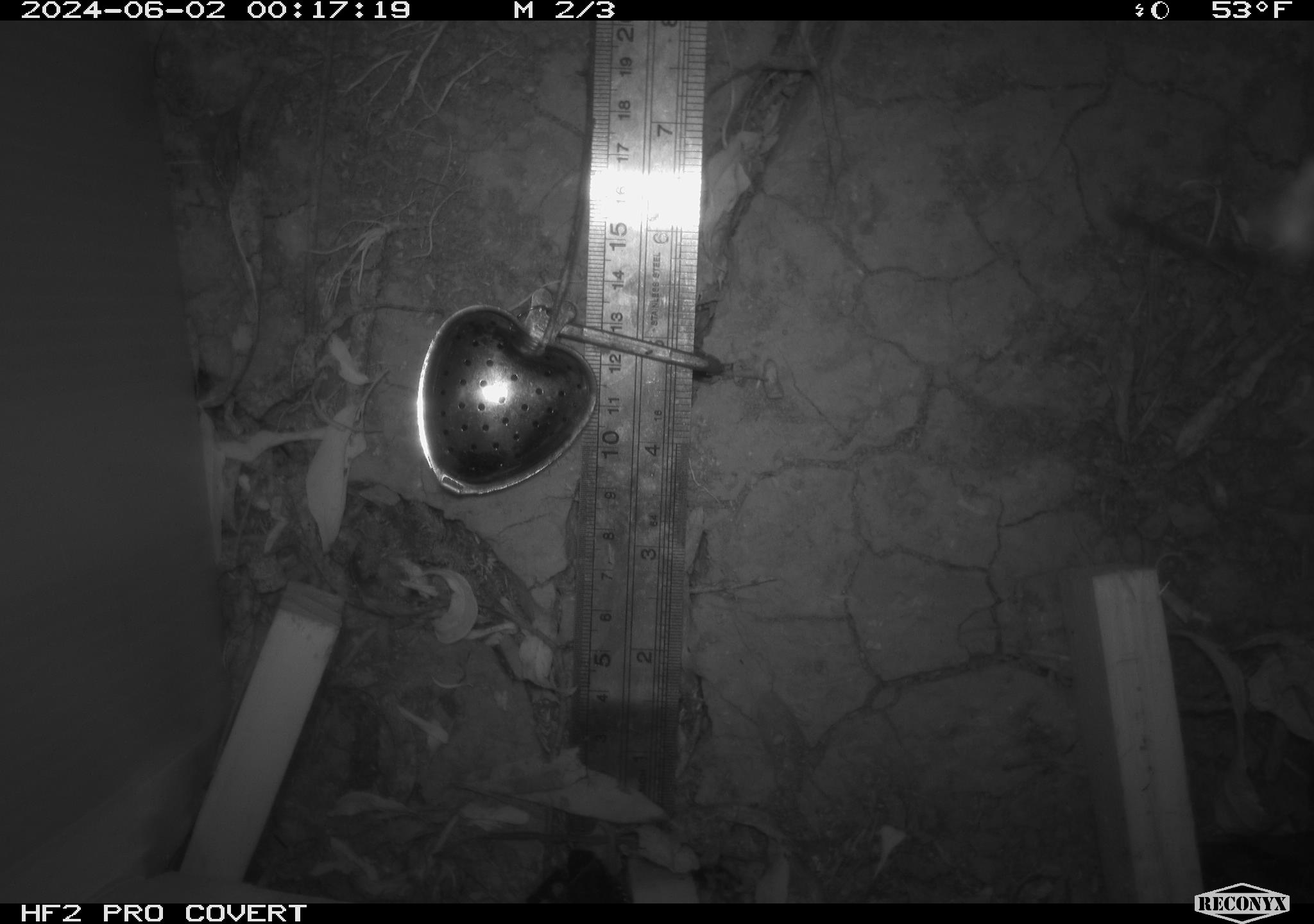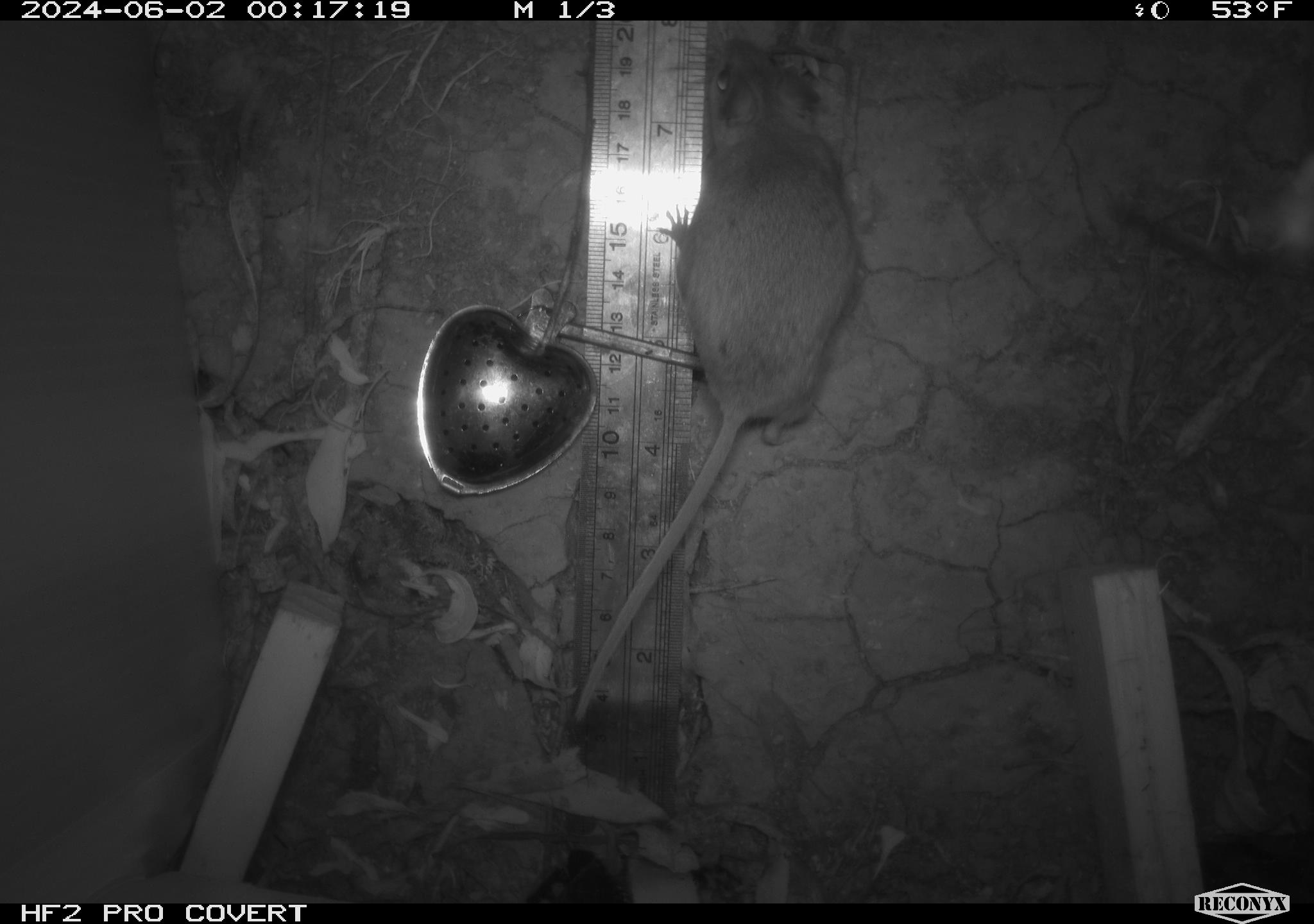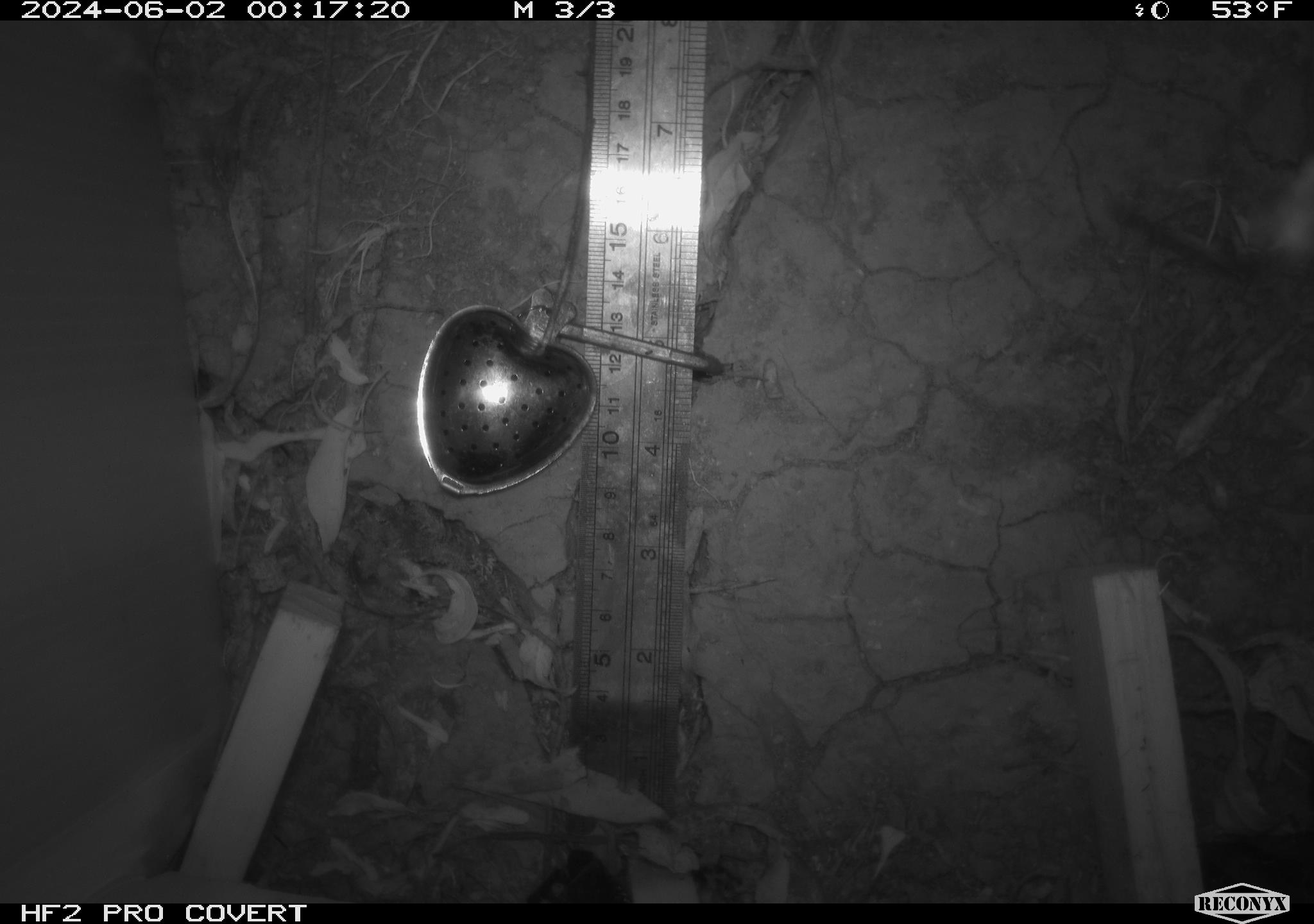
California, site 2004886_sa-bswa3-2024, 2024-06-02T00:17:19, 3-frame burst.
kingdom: Animalia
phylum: Chordata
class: Mammalia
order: Rodentia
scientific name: Rodentia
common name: mouse species